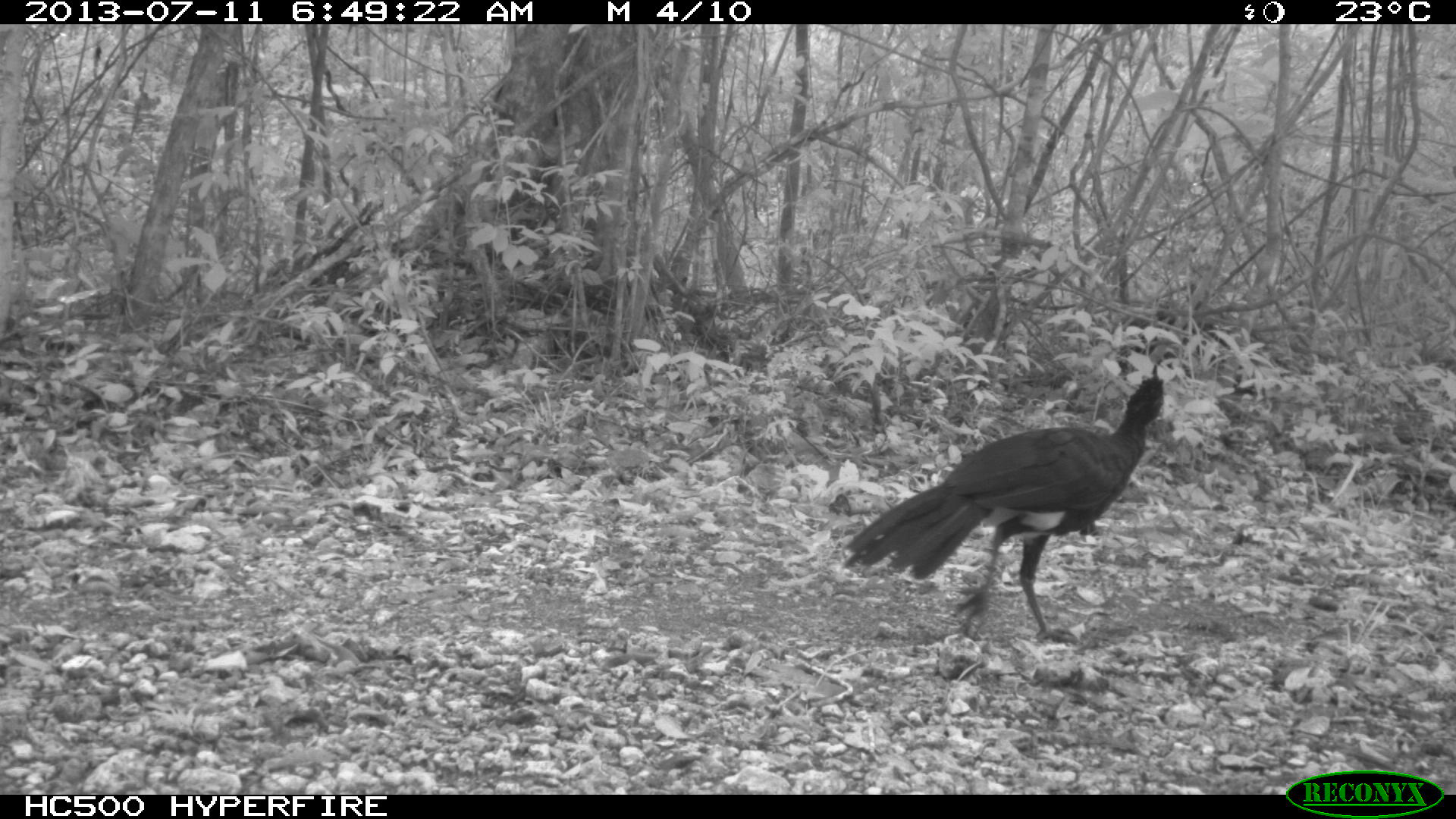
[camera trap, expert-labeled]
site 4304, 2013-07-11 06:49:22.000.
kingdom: Animalia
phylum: Chordata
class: Aves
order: Galliformes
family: Cracidae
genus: Crax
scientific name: Crax rubra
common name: great curassow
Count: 1.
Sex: male.